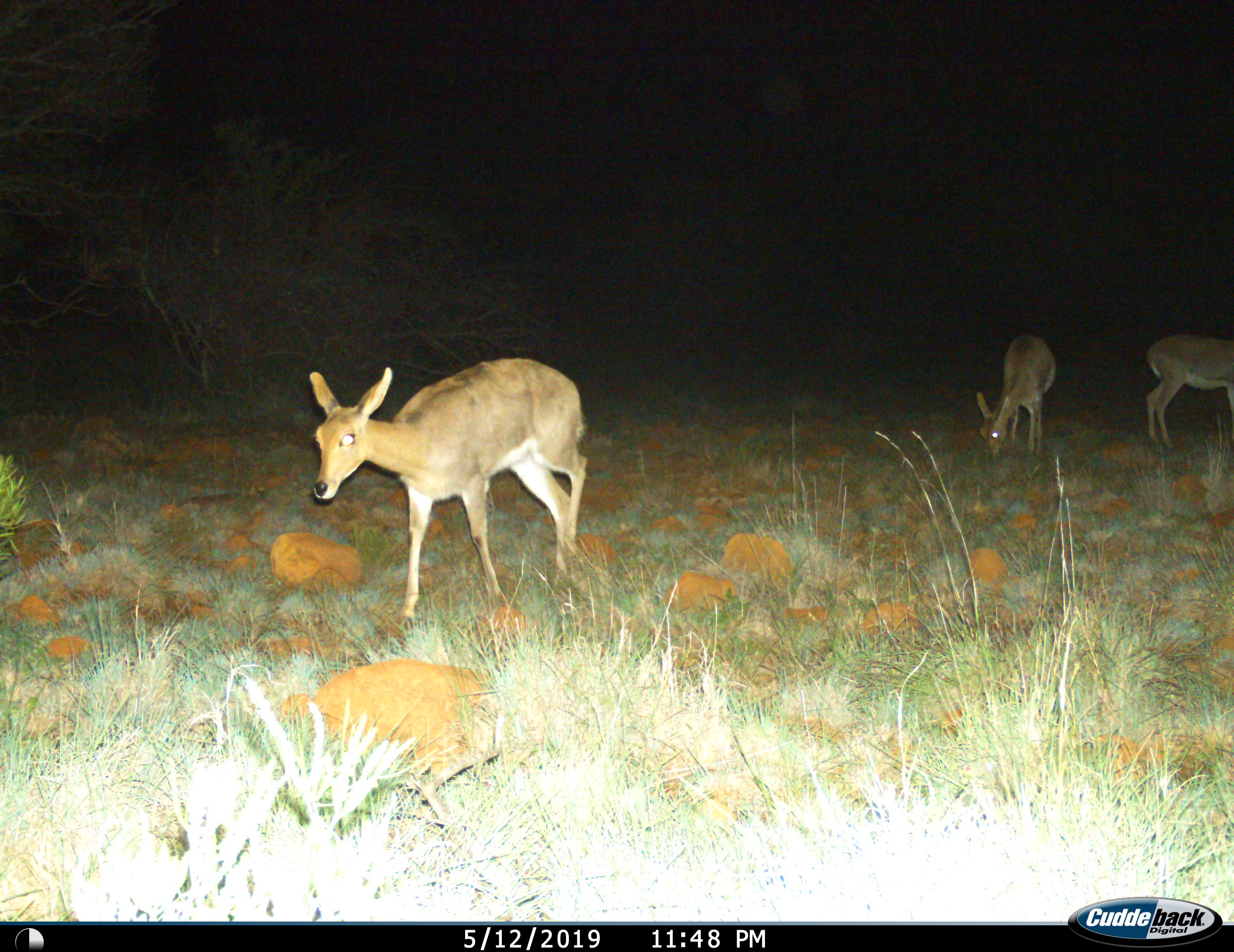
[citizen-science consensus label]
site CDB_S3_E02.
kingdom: Animalia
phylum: Chordata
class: Mammalia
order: Artiodactyla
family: Bovidae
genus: Redunca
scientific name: Redunca fulvorufula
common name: mountain reedbuck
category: reedbuckmountain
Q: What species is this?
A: Reedbuckmountain (mountain reedbuck) (Redunca fulvorufula).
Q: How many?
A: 3.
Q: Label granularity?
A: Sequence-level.